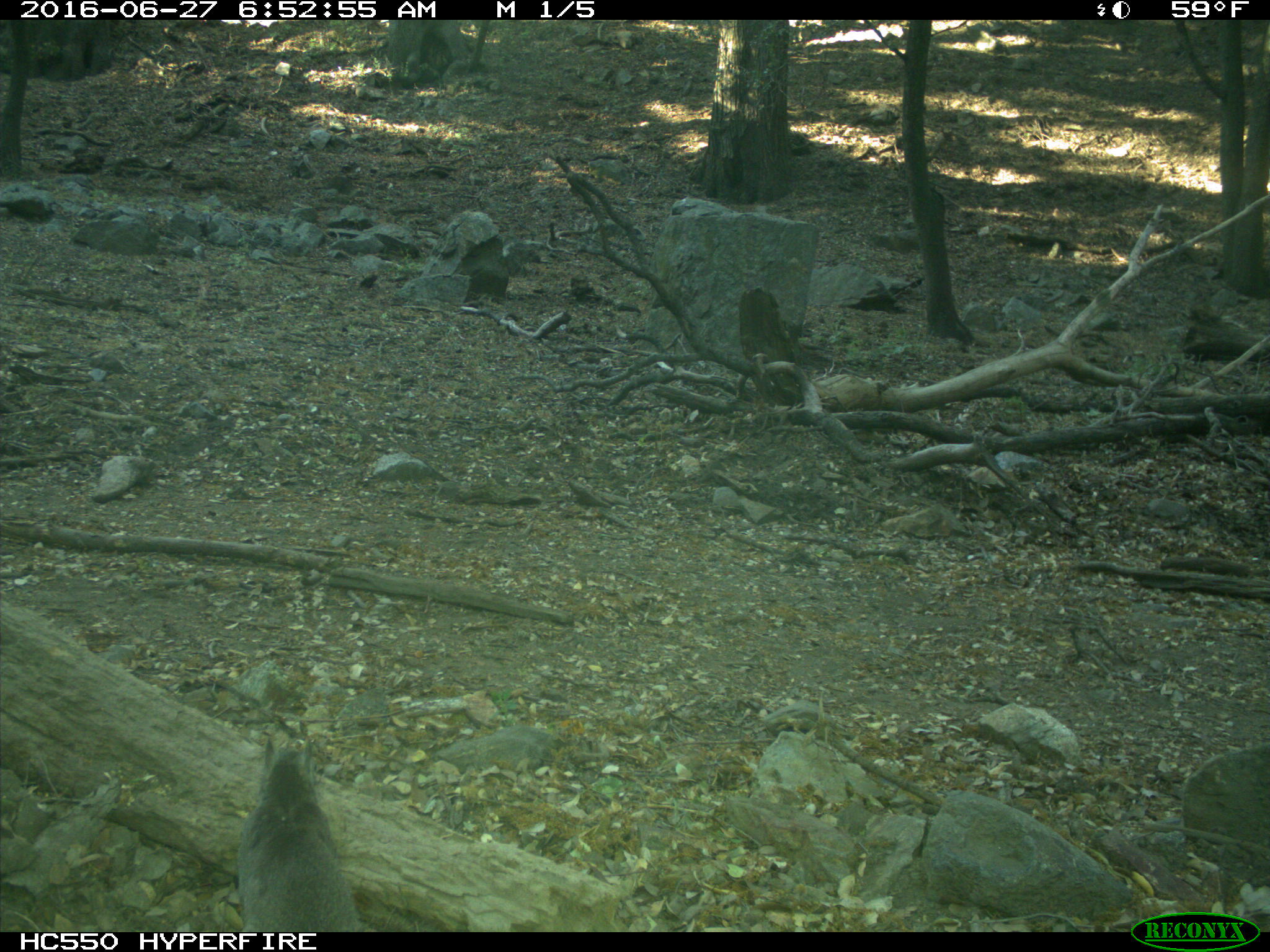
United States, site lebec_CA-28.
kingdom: Animalia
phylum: Chordata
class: Mammalia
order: Rodentia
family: Sciuridae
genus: Sciurus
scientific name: Sciurus carolinensis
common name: eastern gray squirrel